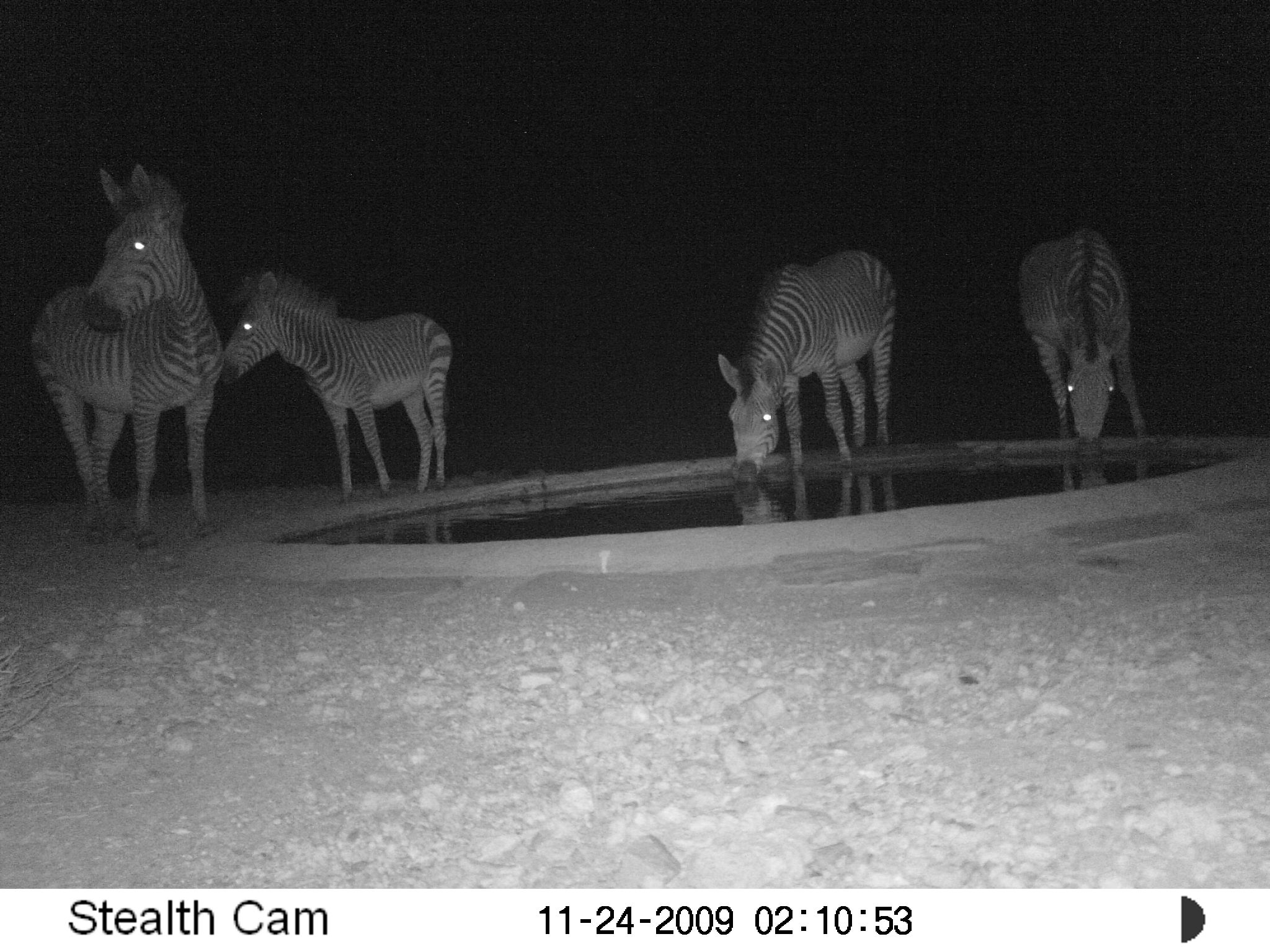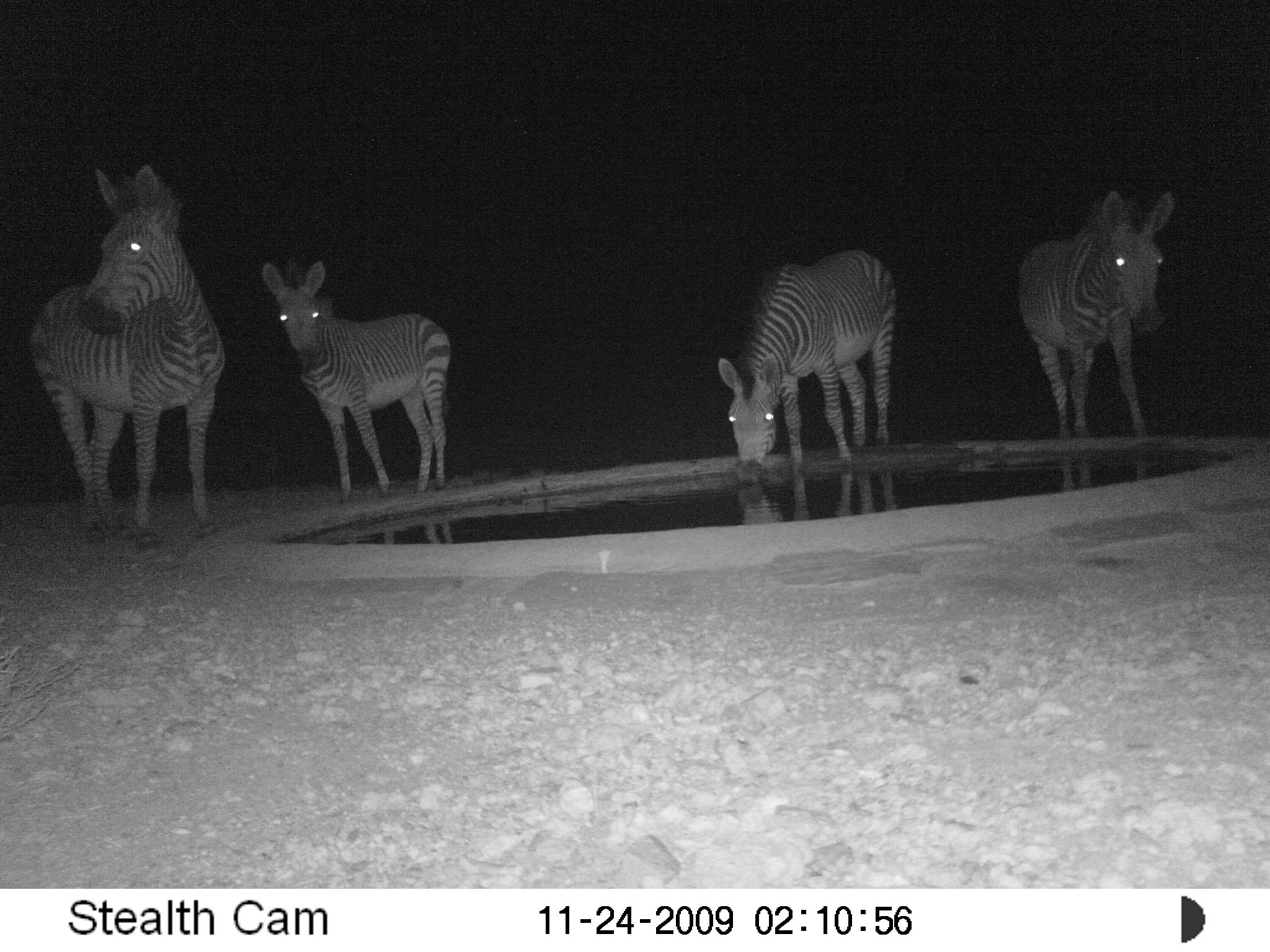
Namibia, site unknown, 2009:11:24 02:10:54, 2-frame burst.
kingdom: Animalia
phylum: Chordata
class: Mammalia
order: Perissodactyla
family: Equidae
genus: Equus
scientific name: Equus zebra hartmannae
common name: hartmann's mountain zebra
Equus zebra hartmannae (hartmann's mountain zebra).